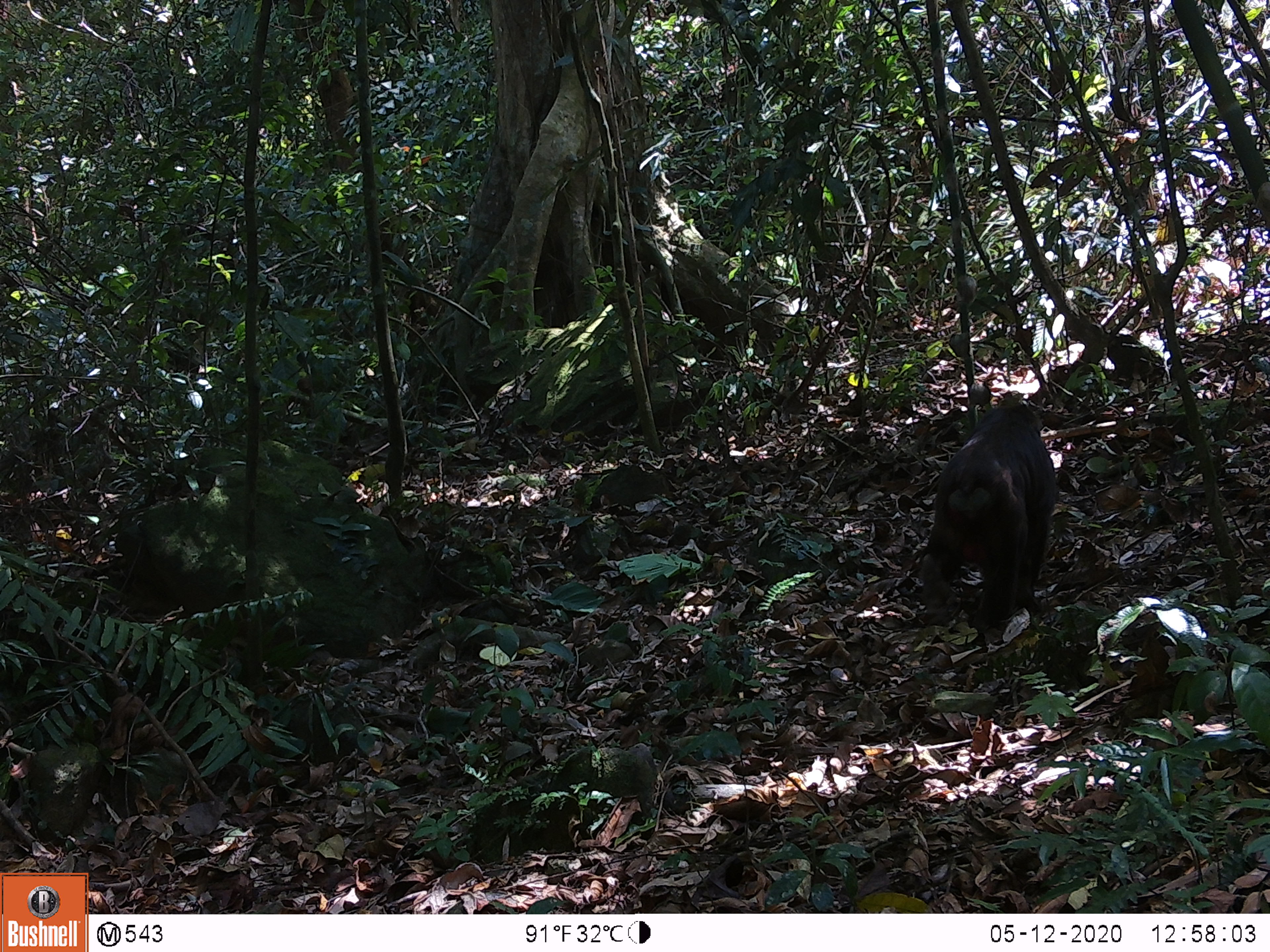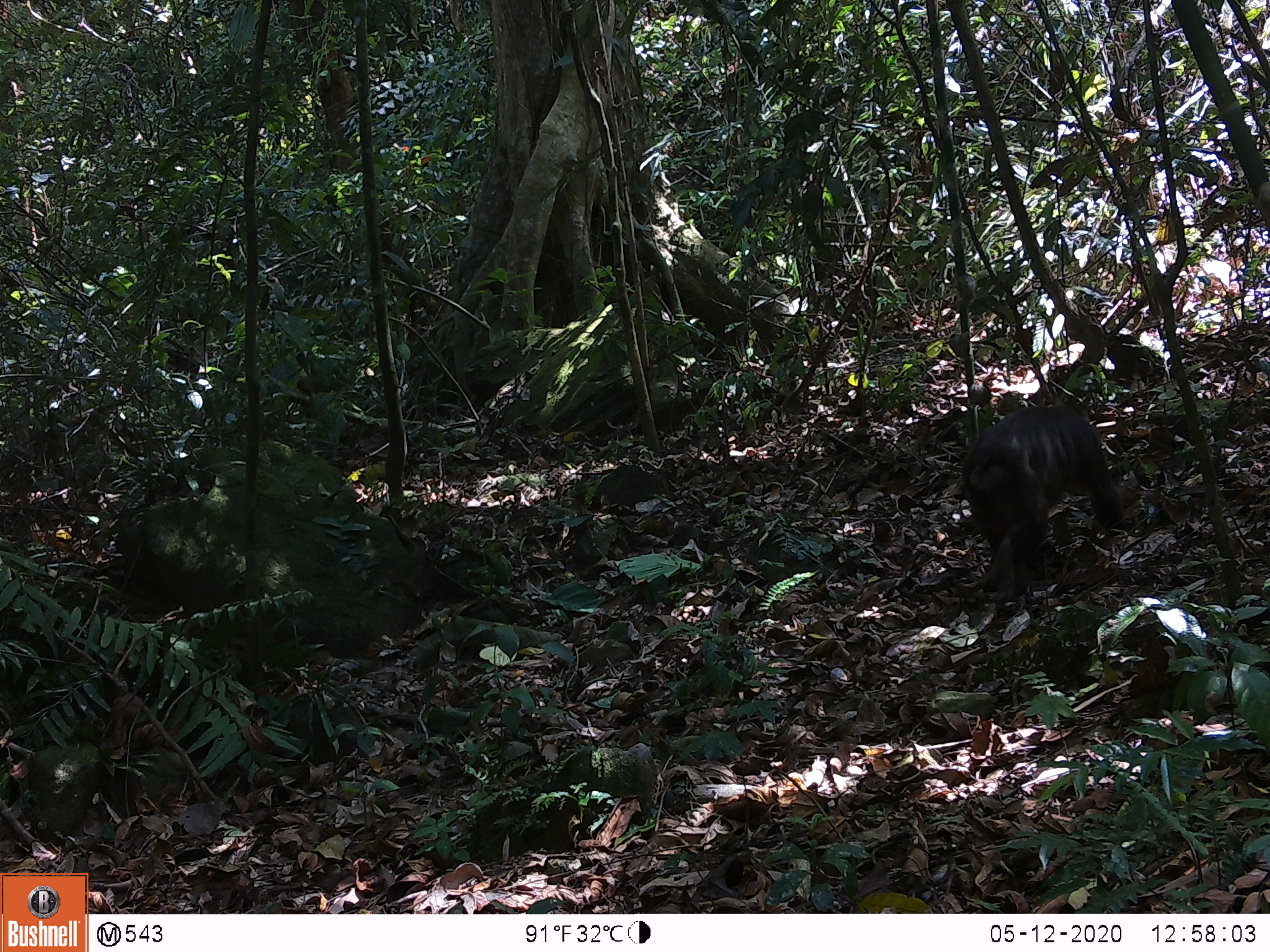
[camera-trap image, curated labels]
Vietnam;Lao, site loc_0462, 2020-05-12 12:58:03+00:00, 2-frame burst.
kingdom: Animalia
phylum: Chordata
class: Mammalia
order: Primates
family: Cercopithecidae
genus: Macaca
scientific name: Macaca arctoides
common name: stump-tailed macaque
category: stump tailed macaque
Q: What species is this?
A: Stump tailed macaque (stump-tailed macaque) (Macaca arctoides).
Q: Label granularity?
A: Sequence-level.